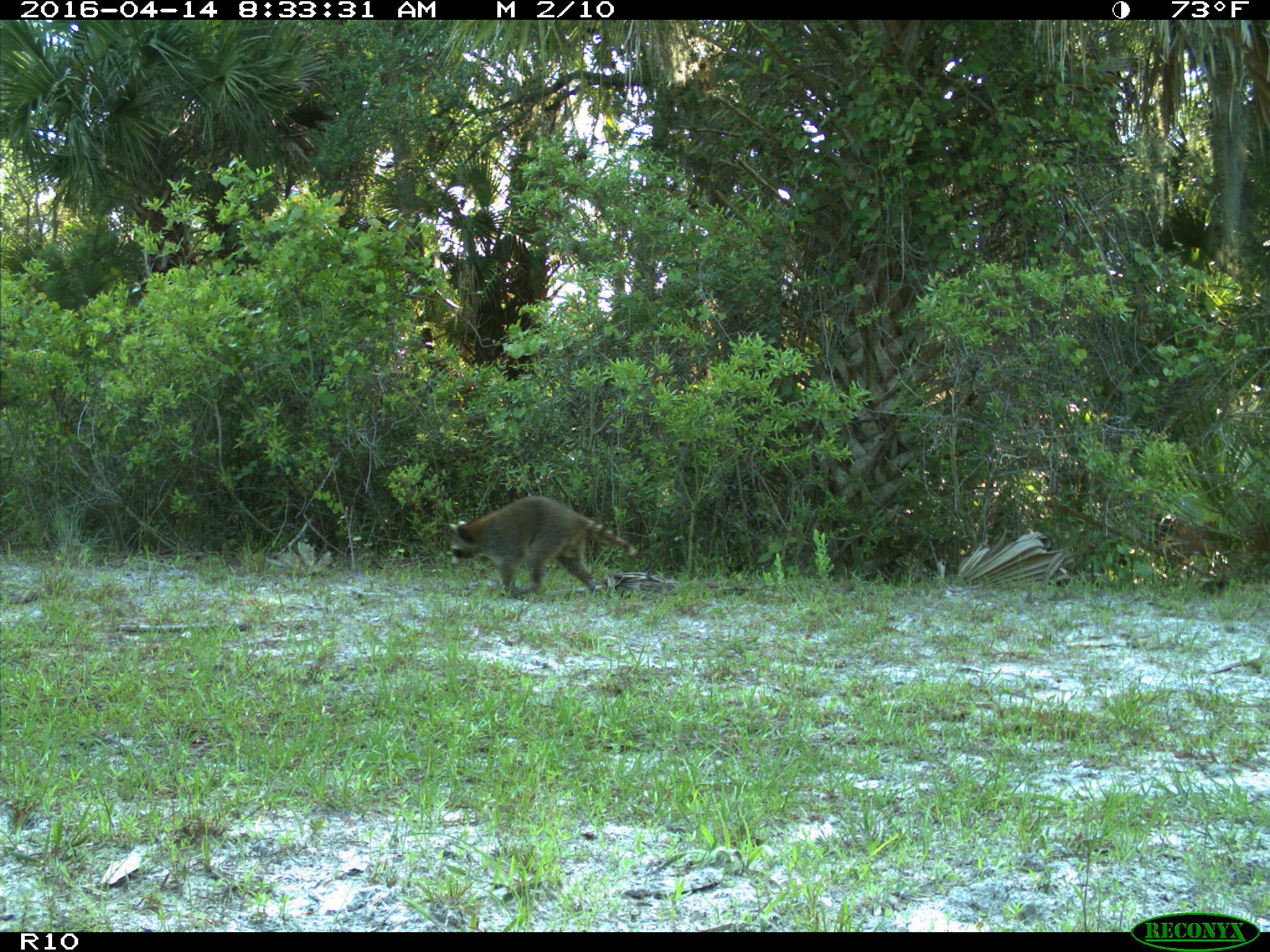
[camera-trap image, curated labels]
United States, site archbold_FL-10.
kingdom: Animalia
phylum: Chordata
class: Mammalia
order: Carnivora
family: Procyonidae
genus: Procyon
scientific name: Procyon lotor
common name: common raccoon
Procyon lotor (common raccoon).